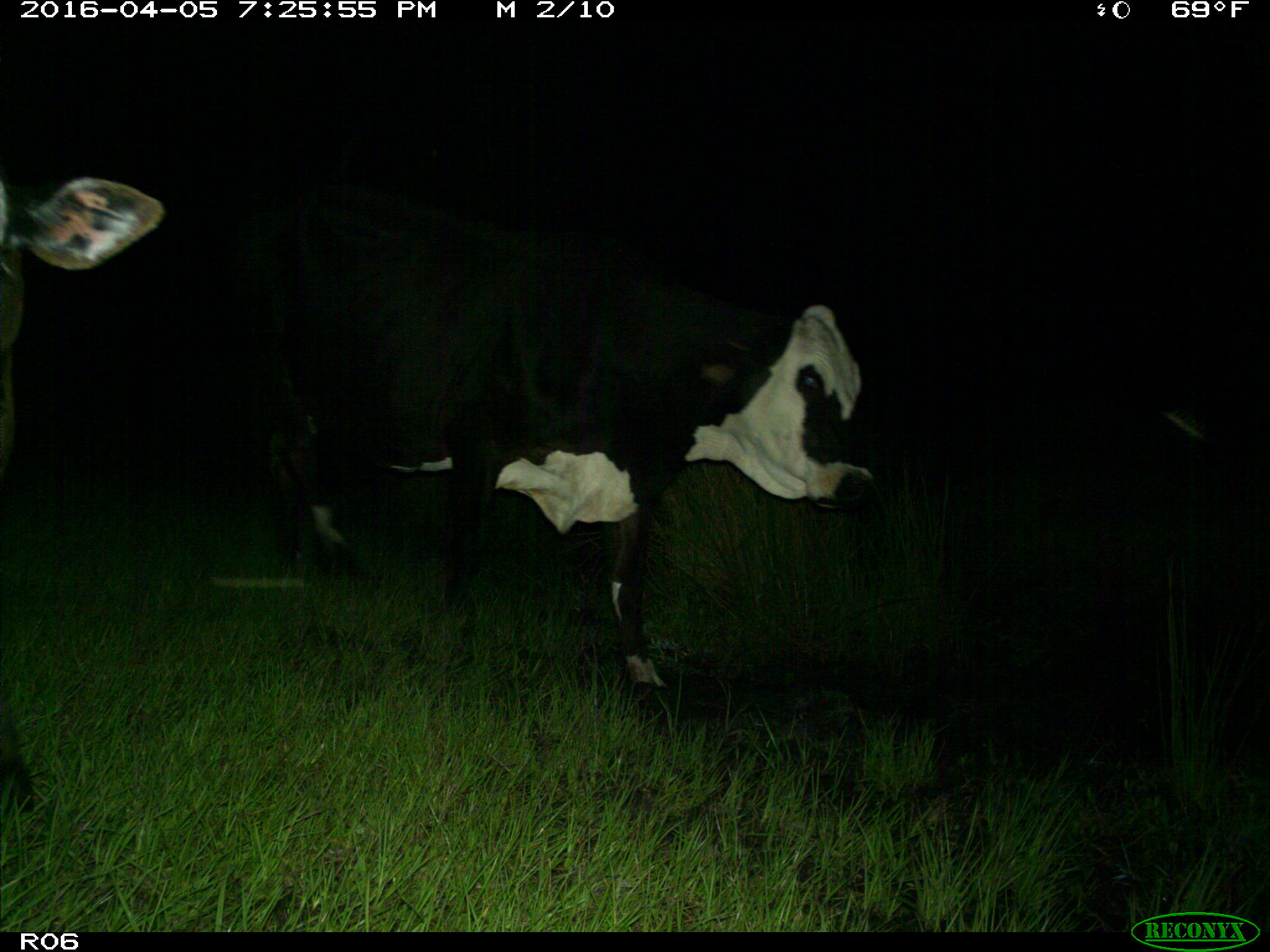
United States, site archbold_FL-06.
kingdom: Animalia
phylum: Chordata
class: Mammalia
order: Artiodactyla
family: Bovidae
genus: Bos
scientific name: Bos taurus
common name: domestic cow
Bos taurus (domestic cow).